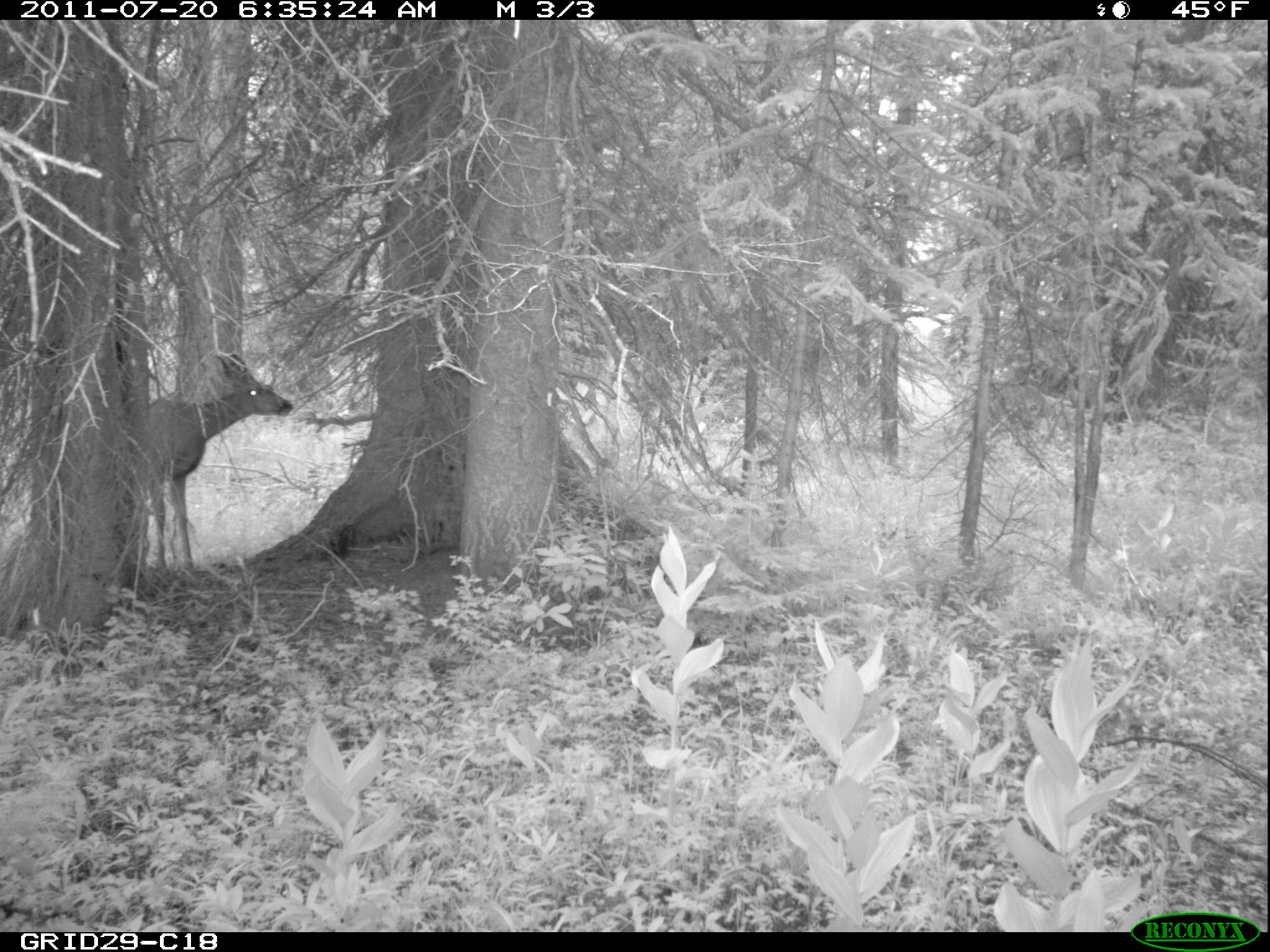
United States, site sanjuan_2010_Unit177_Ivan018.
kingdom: Animalia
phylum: Chordata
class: Mammalia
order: Artiodactyla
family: Cervidae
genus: Odocoileus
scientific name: Odocoileus hemionus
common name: mule deer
Odocoileus hemionus (mule deer).